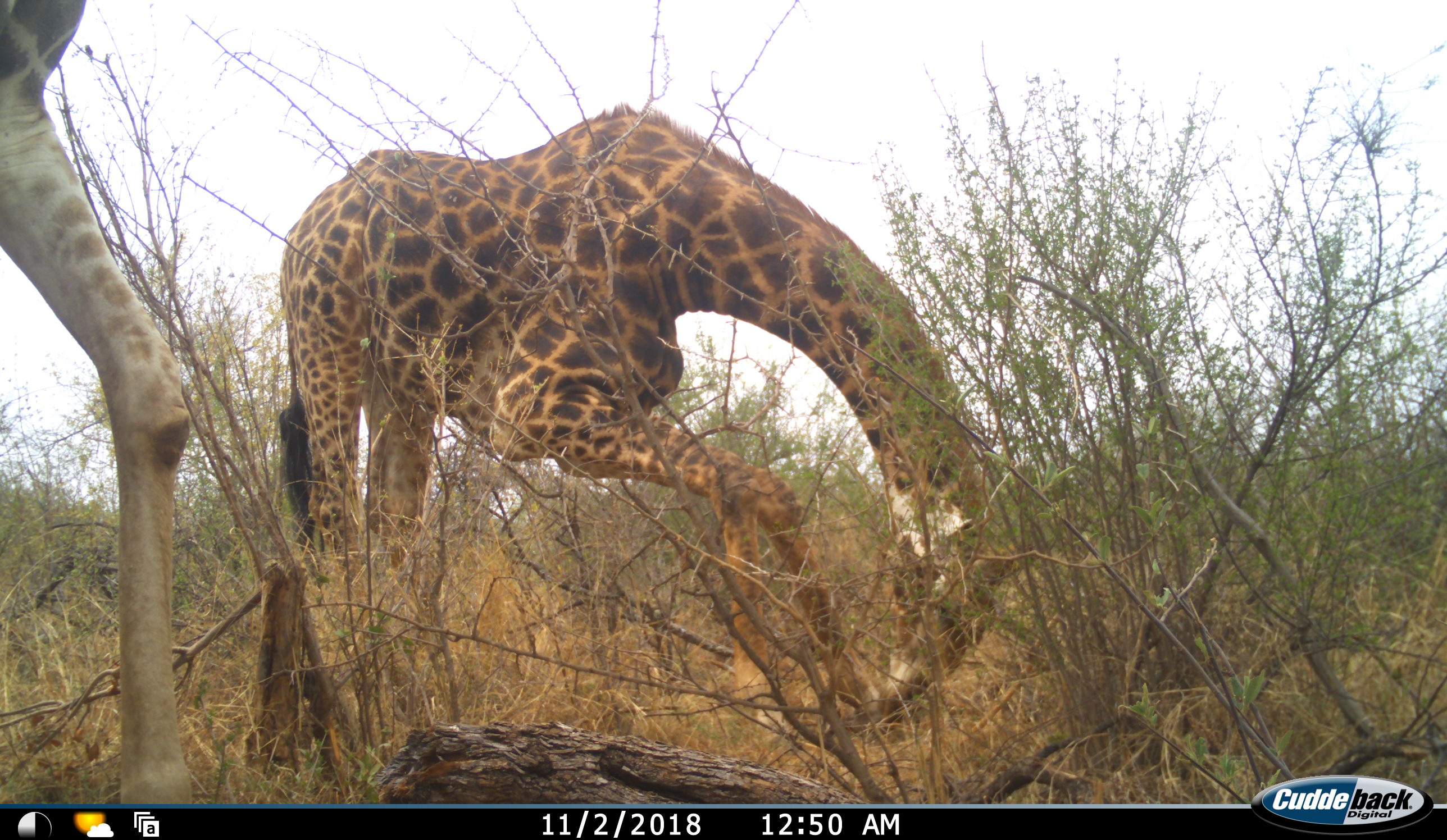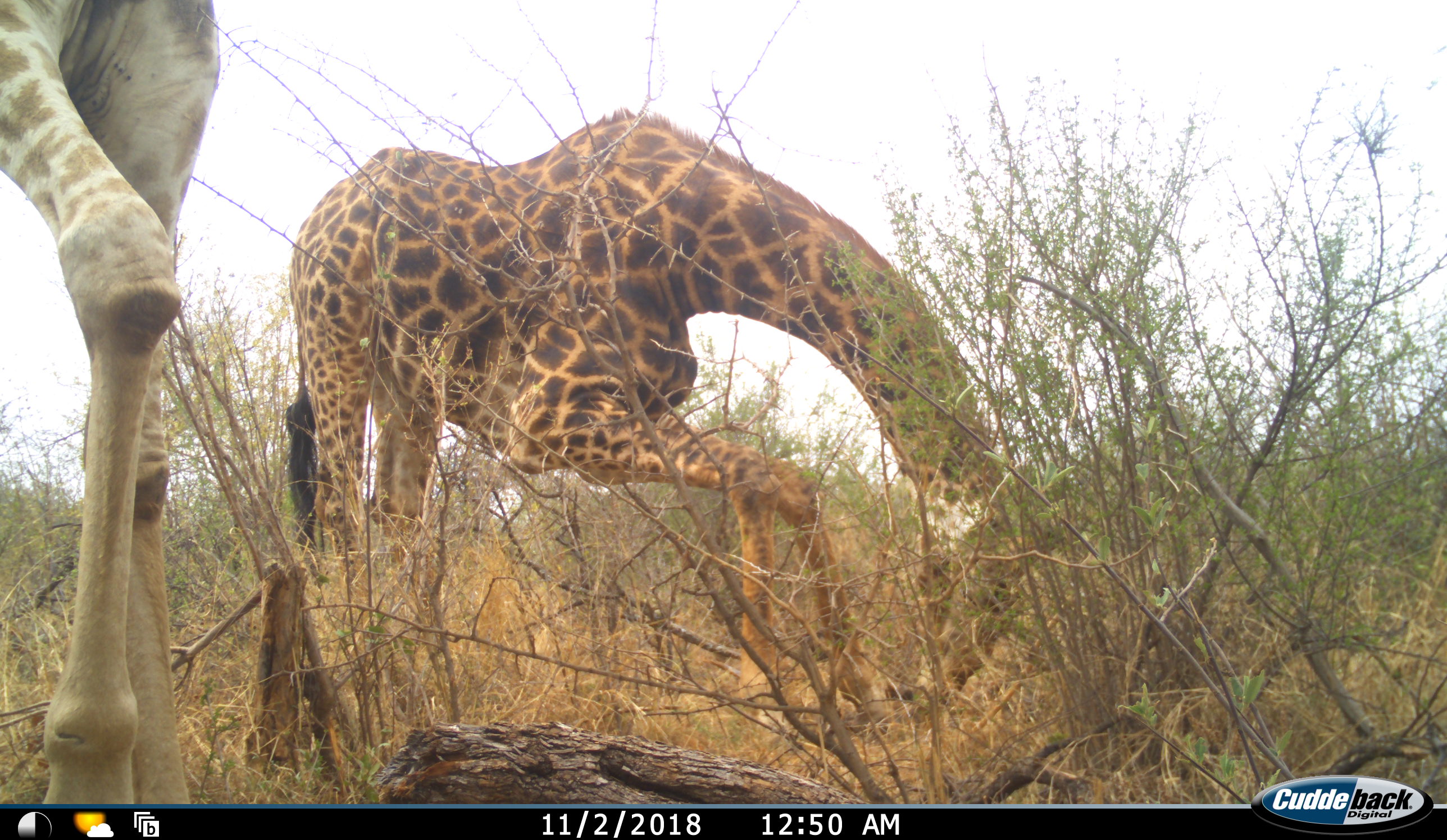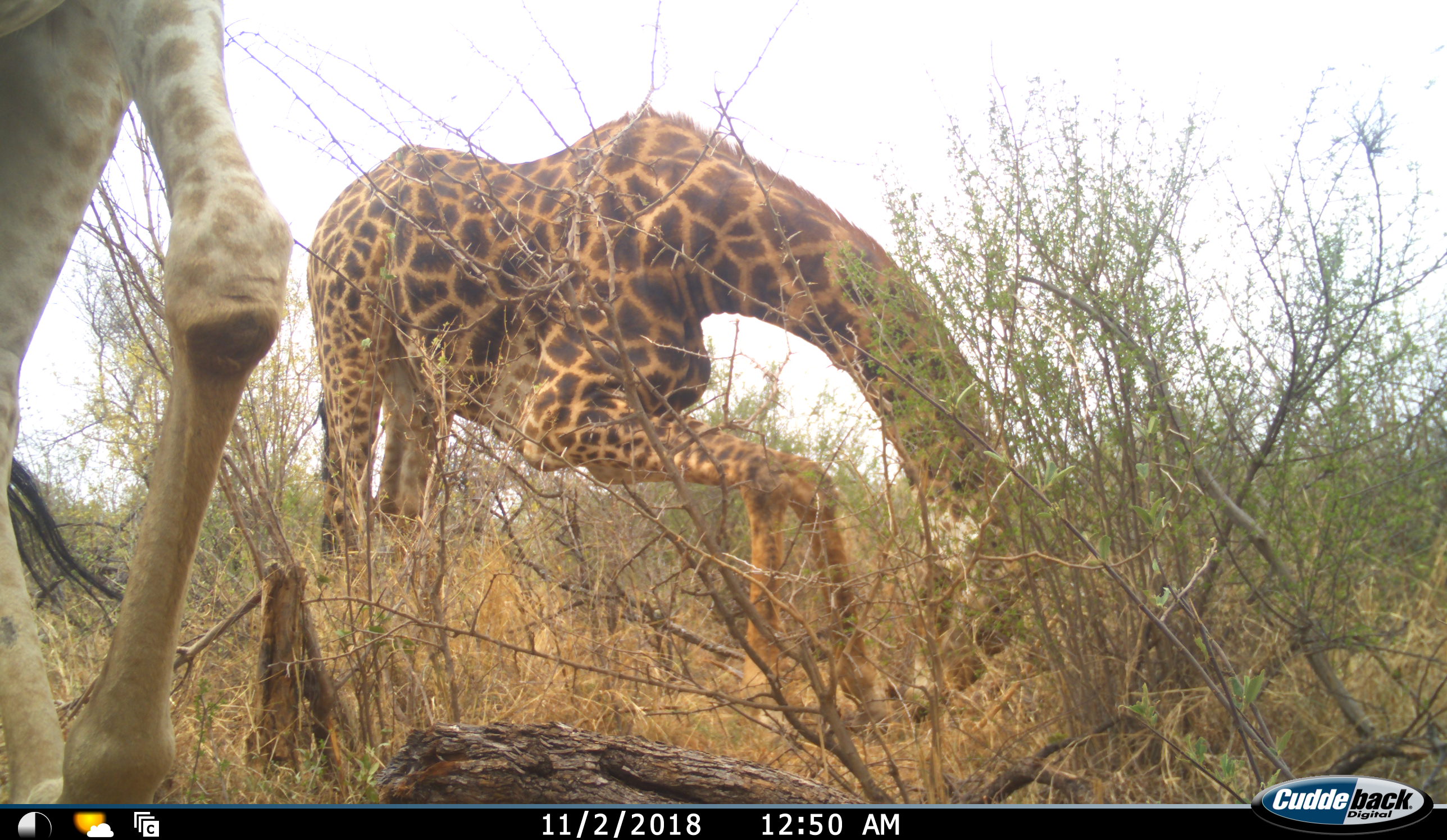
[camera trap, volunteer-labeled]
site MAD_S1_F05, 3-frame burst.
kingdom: Animalia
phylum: Chordata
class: Mammalia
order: Artiodactyla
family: Giraffidae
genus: Giraffa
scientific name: Giraffa camelopardalis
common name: giraffe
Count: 2.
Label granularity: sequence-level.